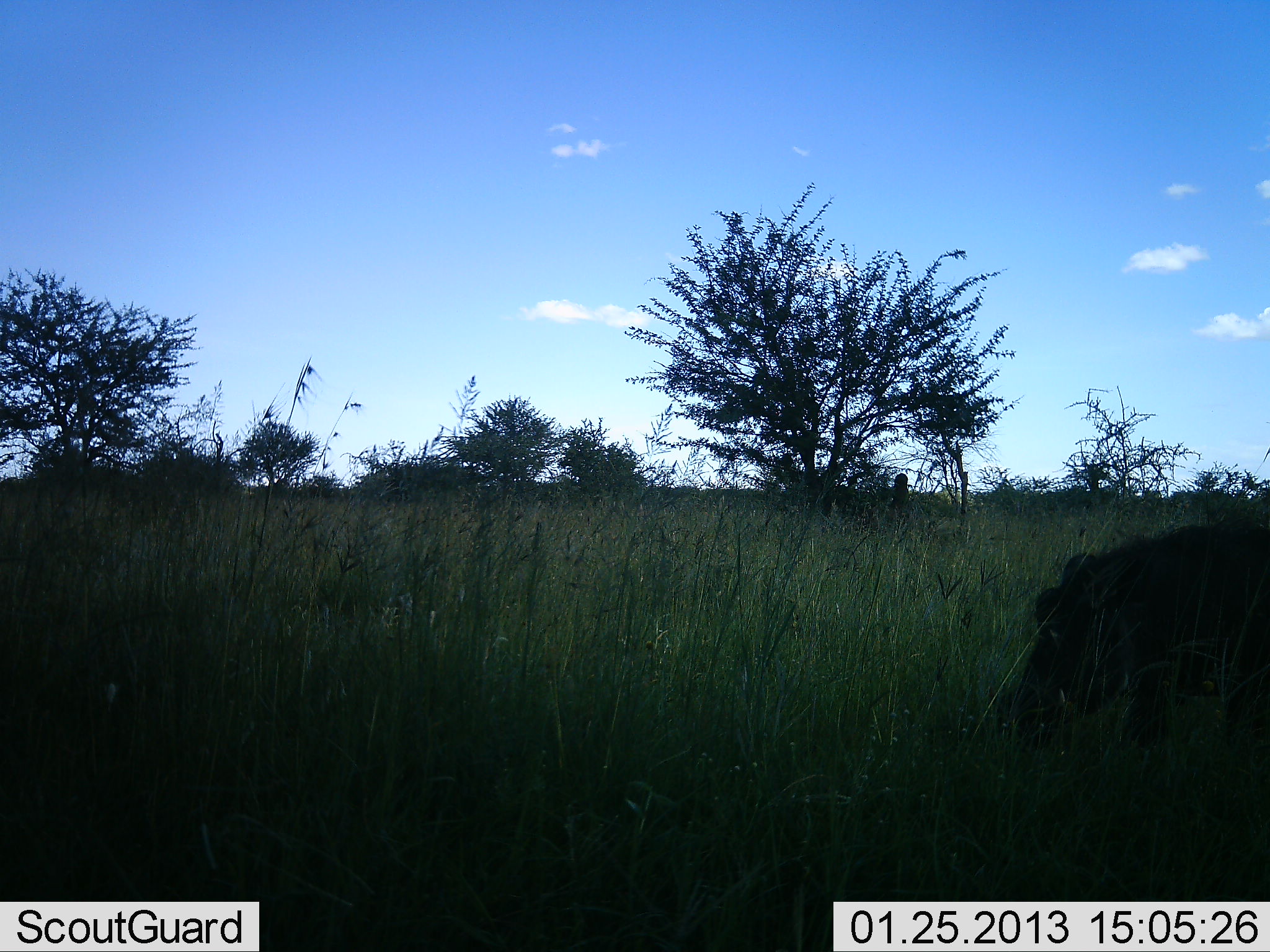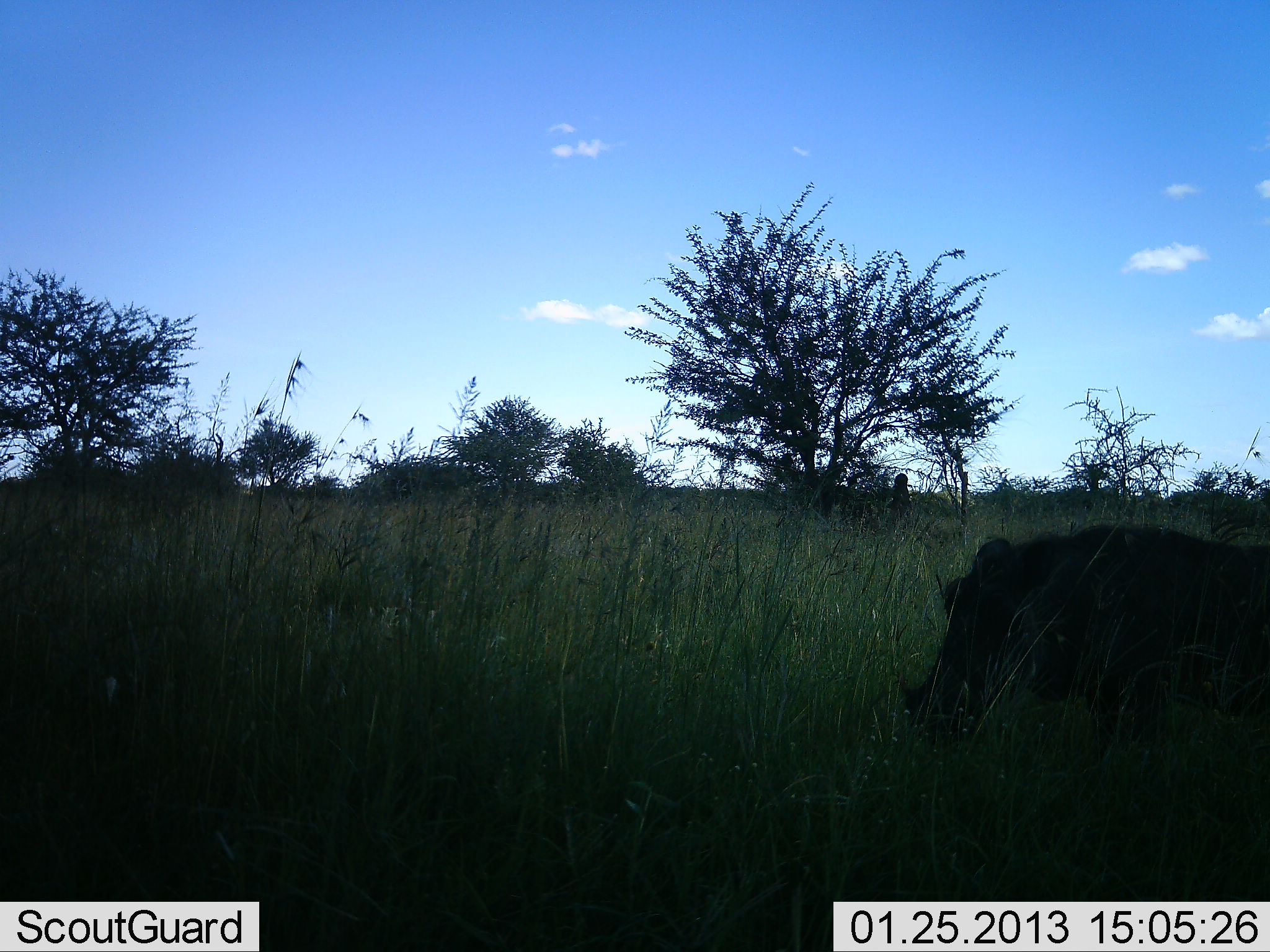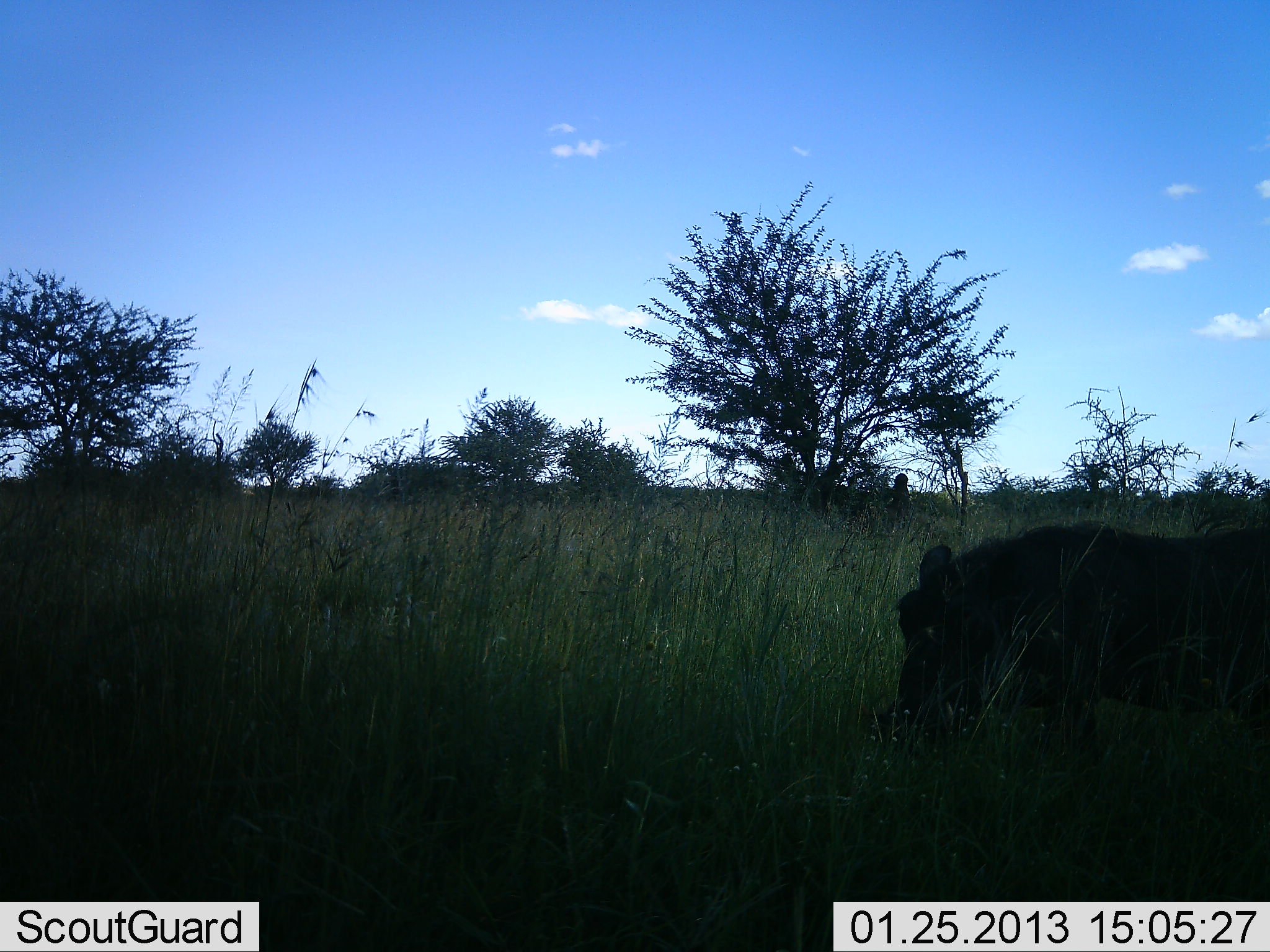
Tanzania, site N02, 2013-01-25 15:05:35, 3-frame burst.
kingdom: Animalia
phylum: Chordata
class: Mammalia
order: Artiodactyla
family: Suidae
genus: Phacochoerus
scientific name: Phacochoerus africanus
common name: warthog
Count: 1.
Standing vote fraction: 5%.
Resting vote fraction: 0%.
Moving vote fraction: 81%.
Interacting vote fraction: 0%.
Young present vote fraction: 0%.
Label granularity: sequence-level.